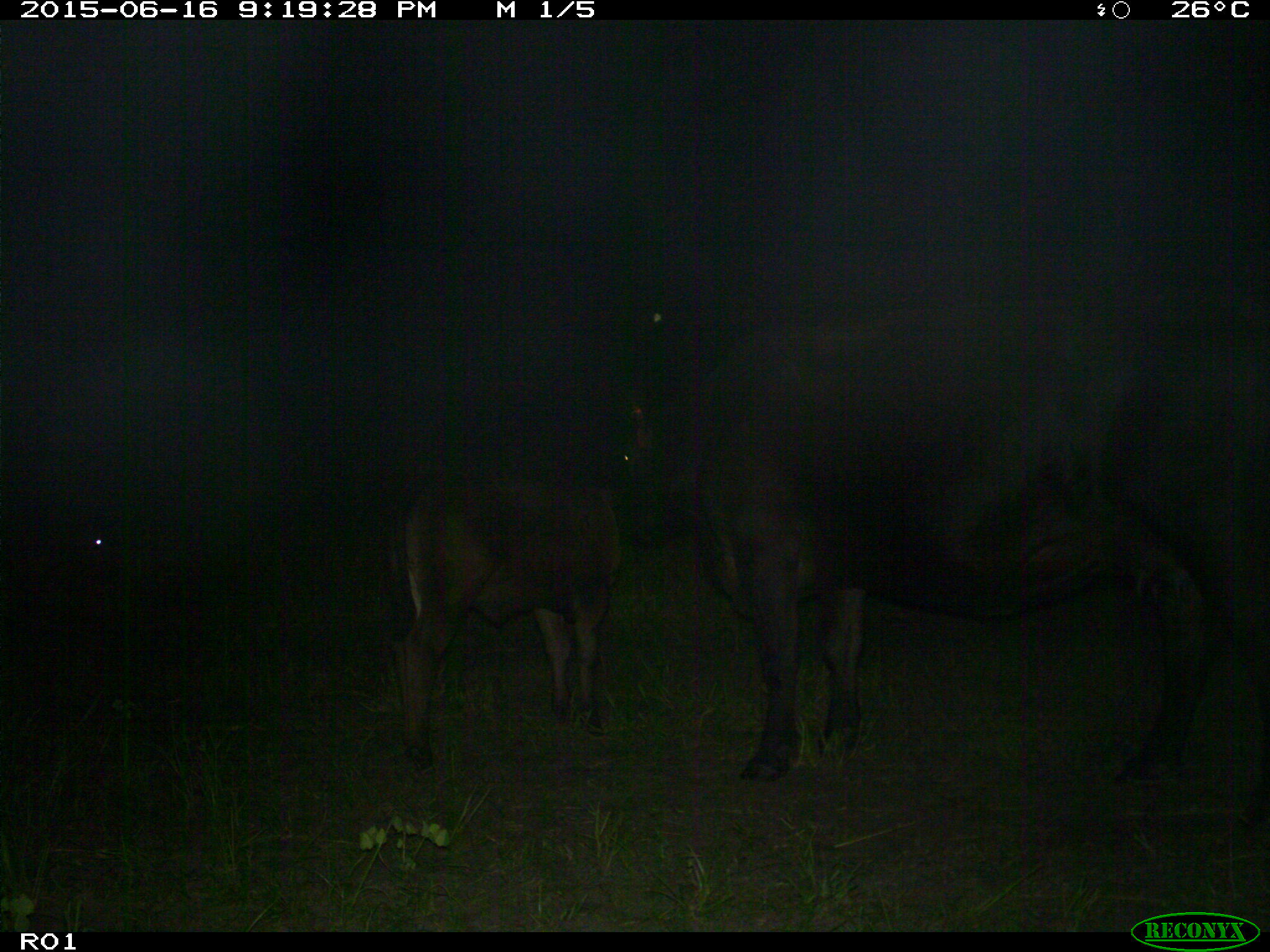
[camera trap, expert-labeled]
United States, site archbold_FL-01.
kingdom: Animalia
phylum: Chordata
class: Mammalia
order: Artiodactyla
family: Bovidae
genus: Bos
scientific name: Bos taurus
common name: domestic cow